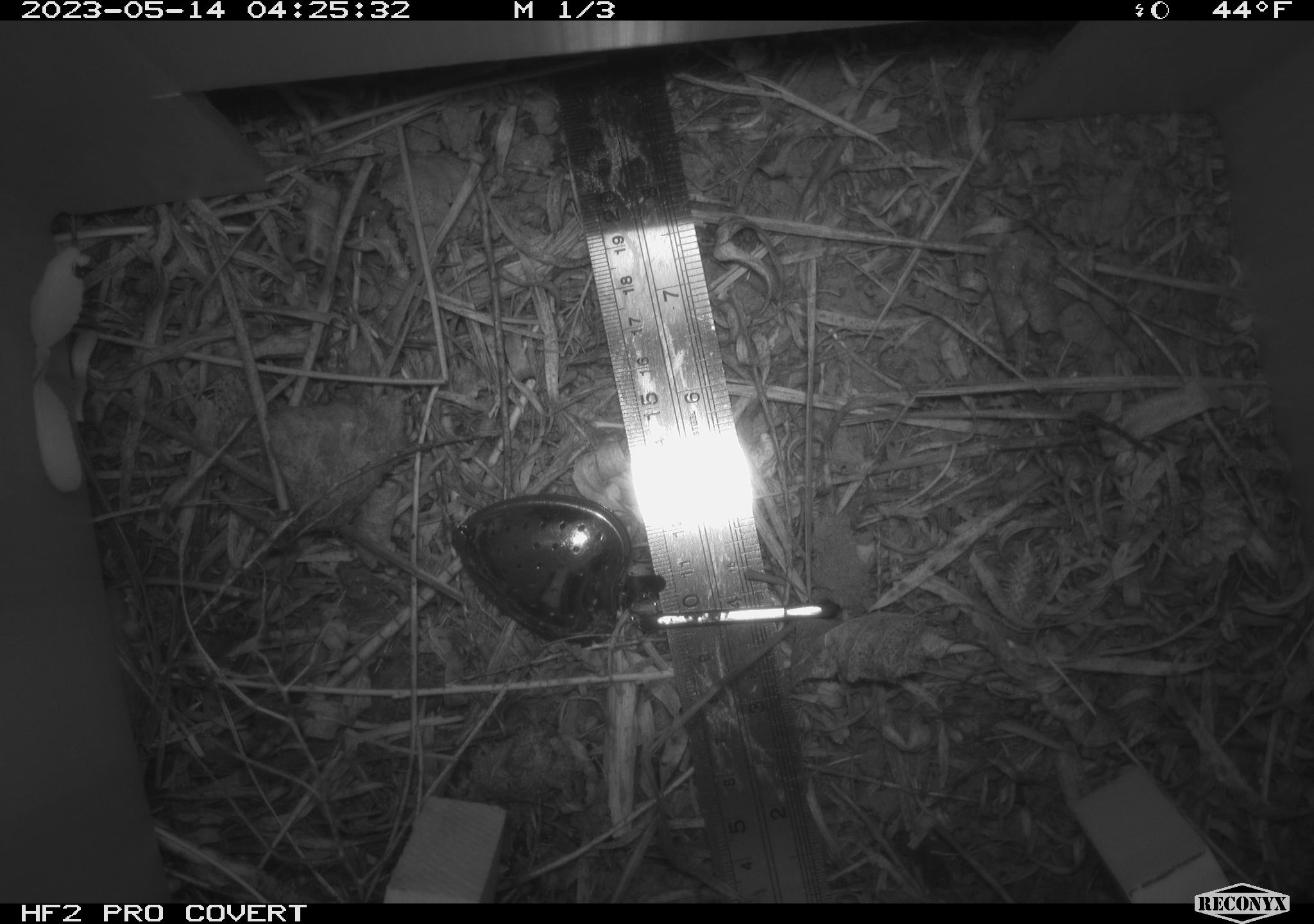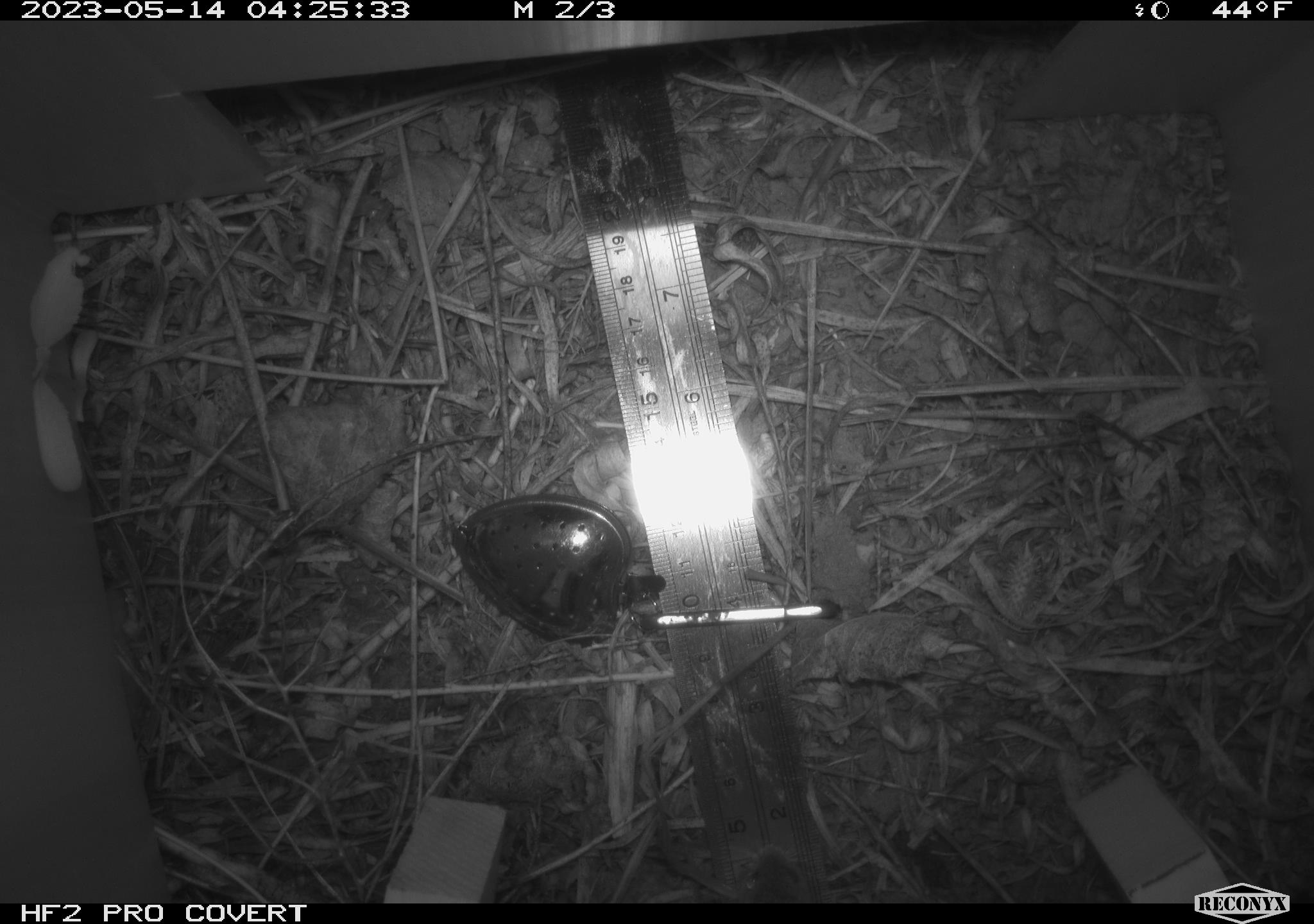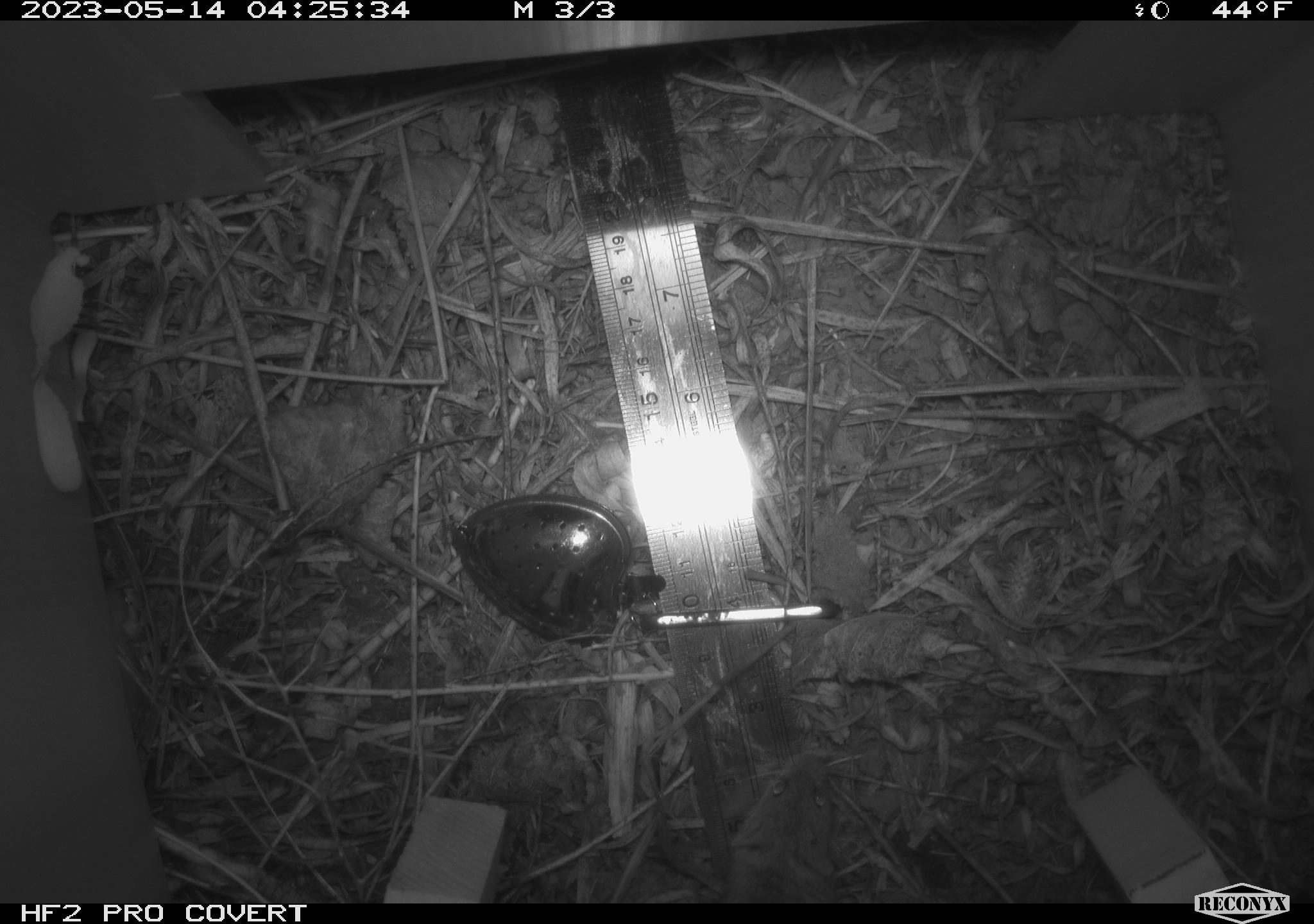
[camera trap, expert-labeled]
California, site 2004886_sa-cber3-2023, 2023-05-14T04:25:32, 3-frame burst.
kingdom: Animalia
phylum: Chordata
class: Mammalia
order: Rodentia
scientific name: Rodentia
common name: mouse species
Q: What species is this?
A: Mouse species (Rodentia).